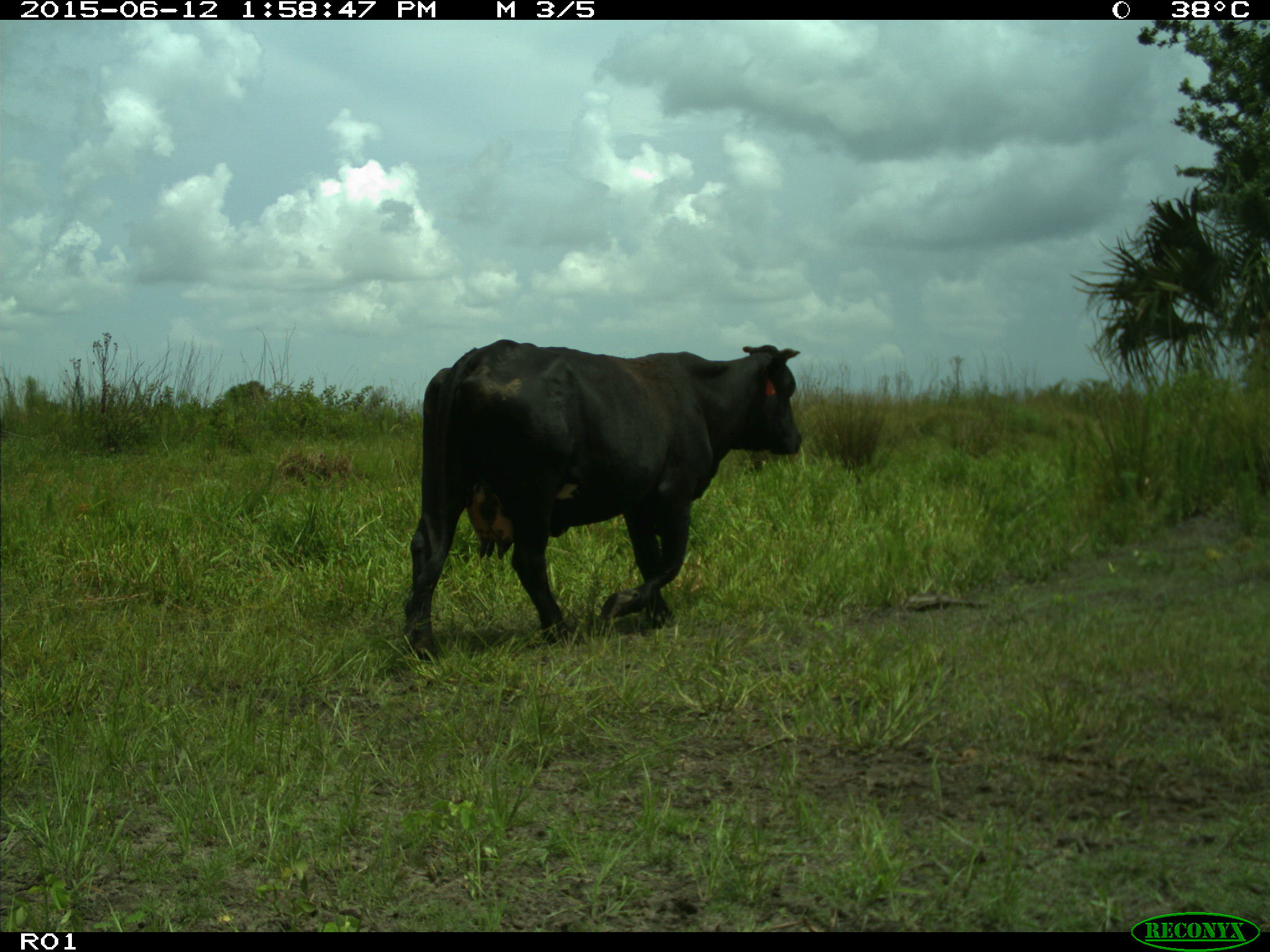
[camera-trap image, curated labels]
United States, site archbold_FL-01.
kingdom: Animalia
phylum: Chordata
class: Mammalia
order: Artiodactyla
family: Bovidae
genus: Bos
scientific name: Bos taurus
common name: domestic cow